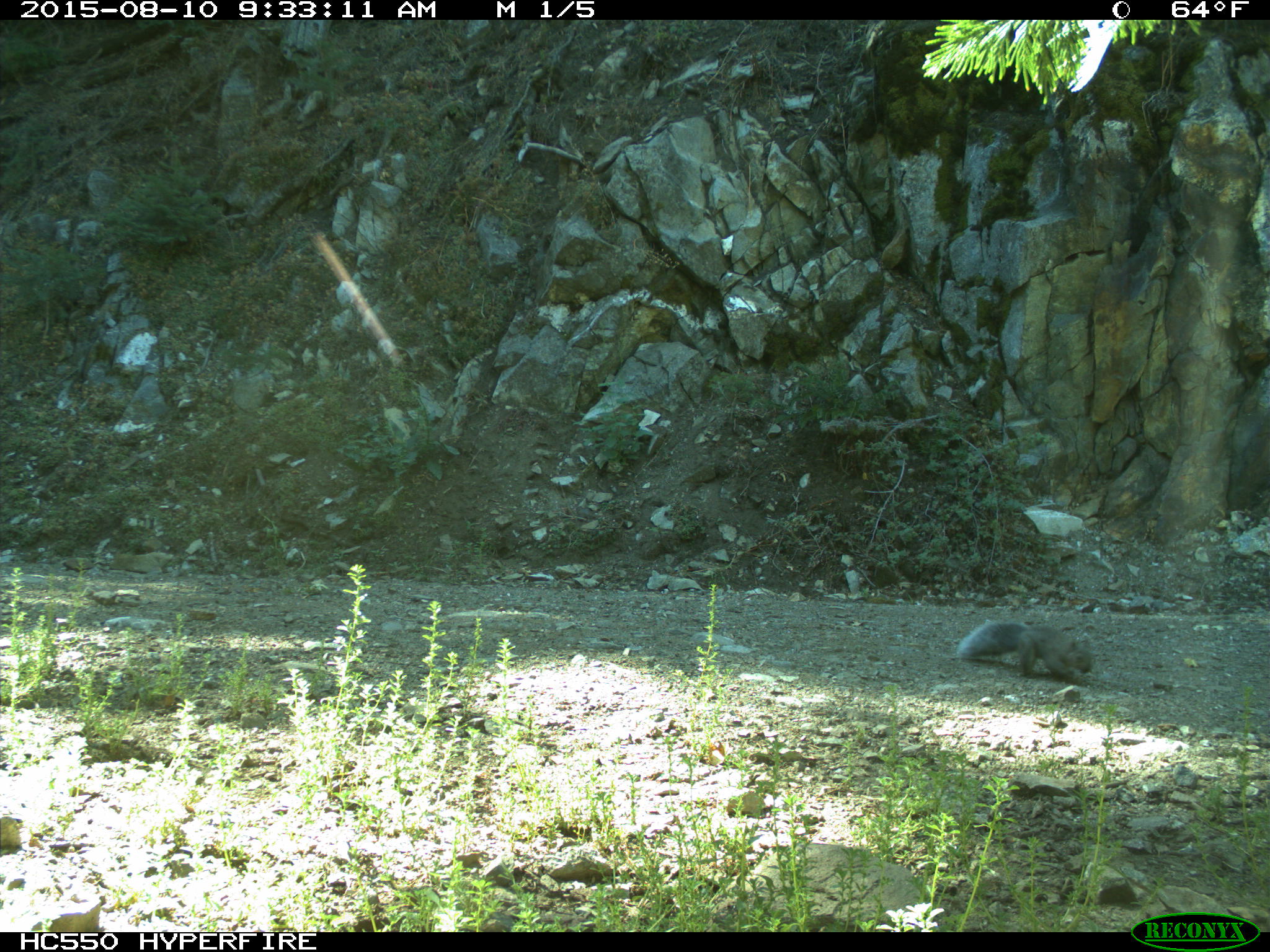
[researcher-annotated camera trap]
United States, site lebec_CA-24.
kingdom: Animalia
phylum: Chordata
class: Mammalia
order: Rodentia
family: Sciuridae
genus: Sciurus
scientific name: Sciurus carolinensis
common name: eastern gray squirrel